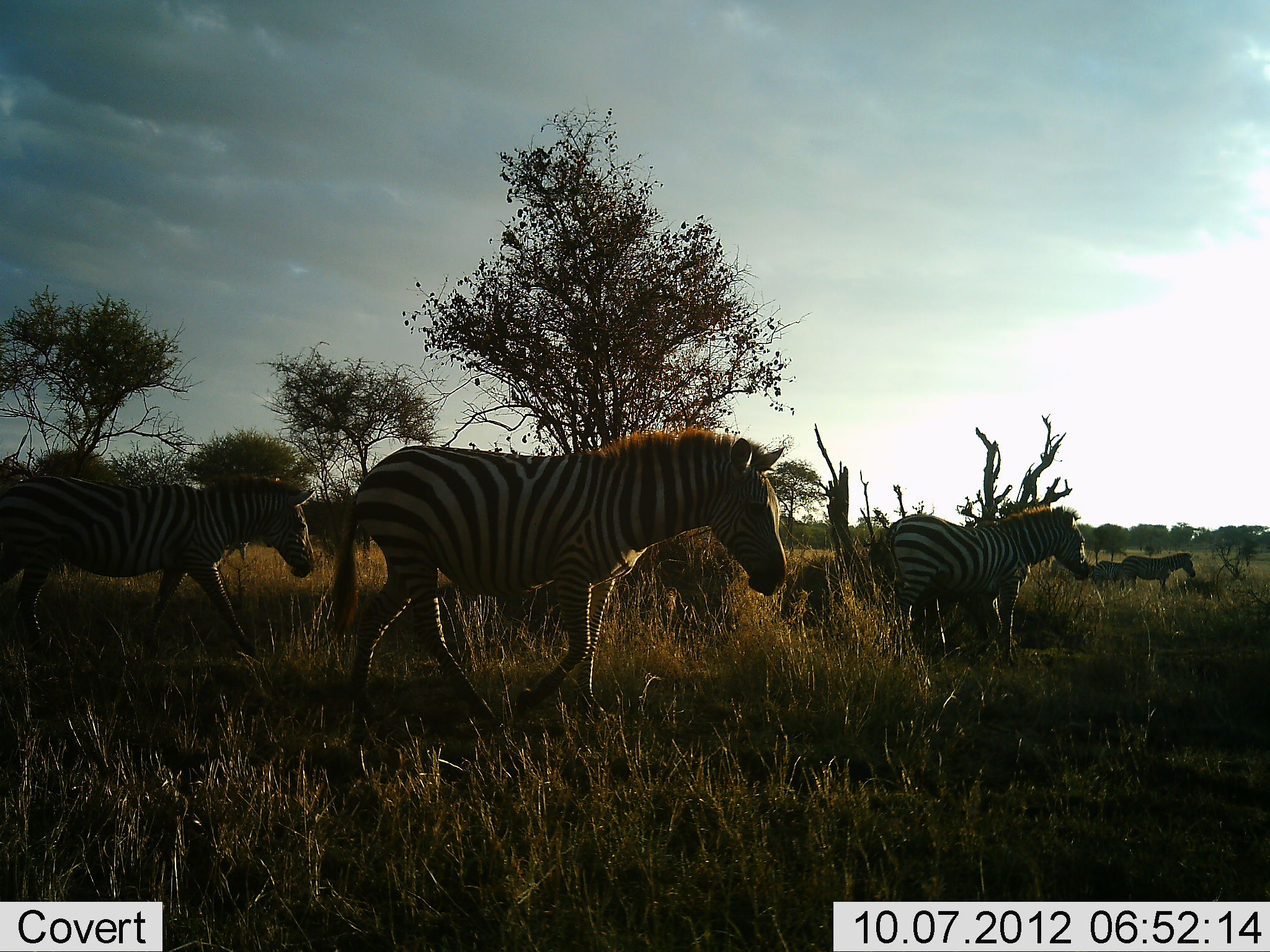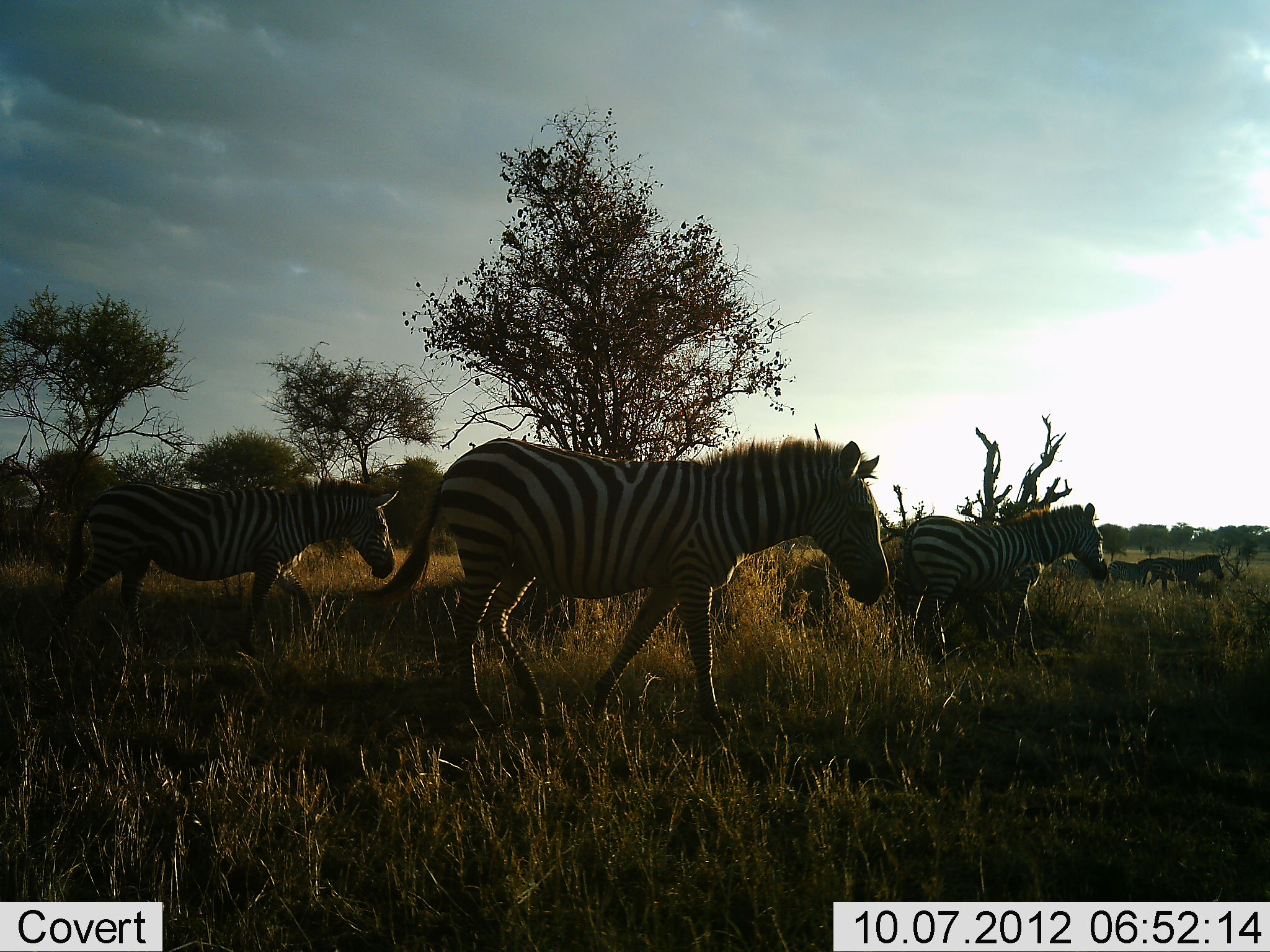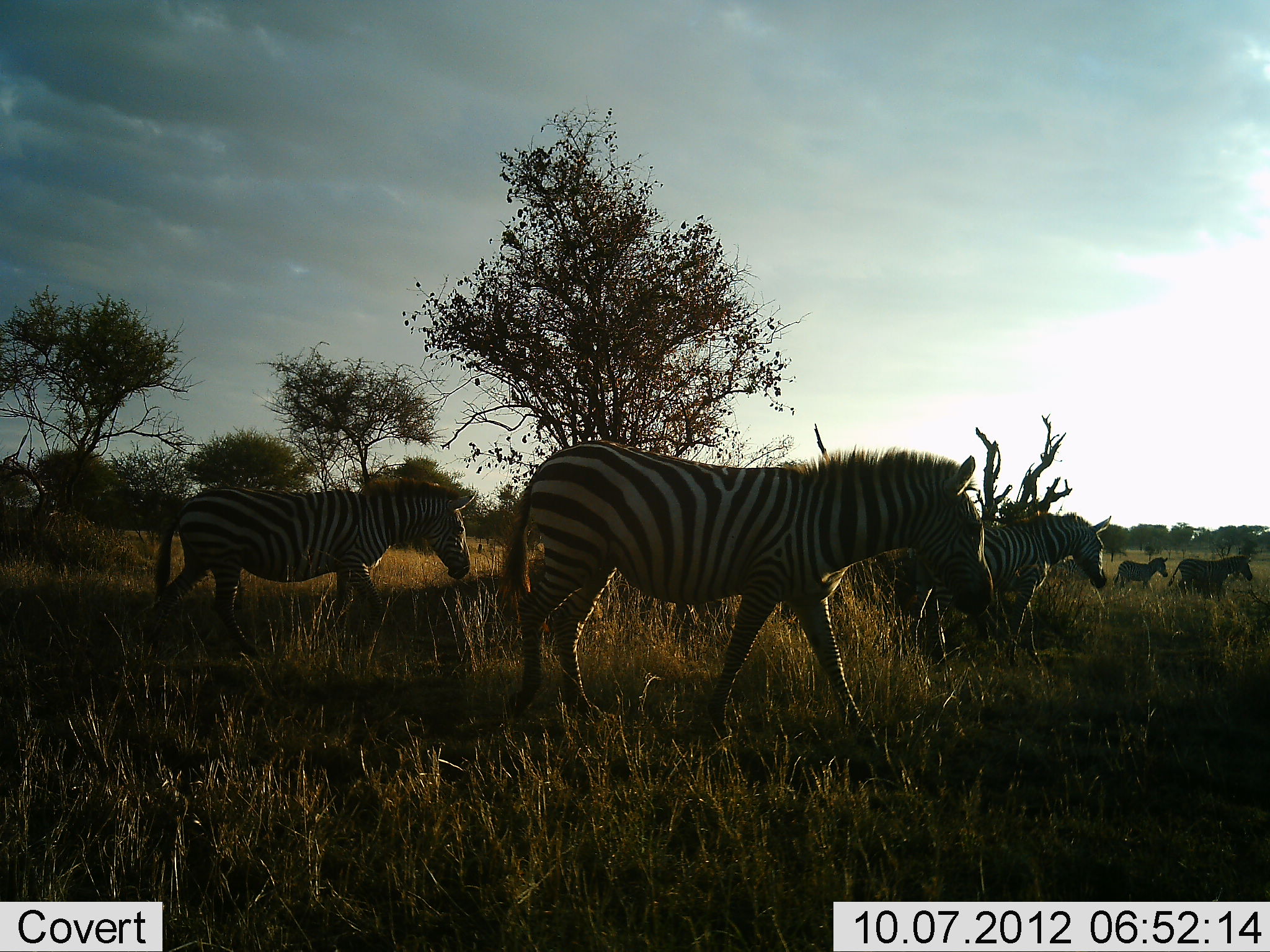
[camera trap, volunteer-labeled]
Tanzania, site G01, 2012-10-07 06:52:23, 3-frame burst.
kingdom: Animalia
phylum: Chordata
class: Mammalia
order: Perissodactyla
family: Equidae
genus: Equus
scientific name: Equus quagga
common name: plains zebra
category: zebra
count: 5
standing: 20%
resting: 0%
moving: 100%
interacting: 0%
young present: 0%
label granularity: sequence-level